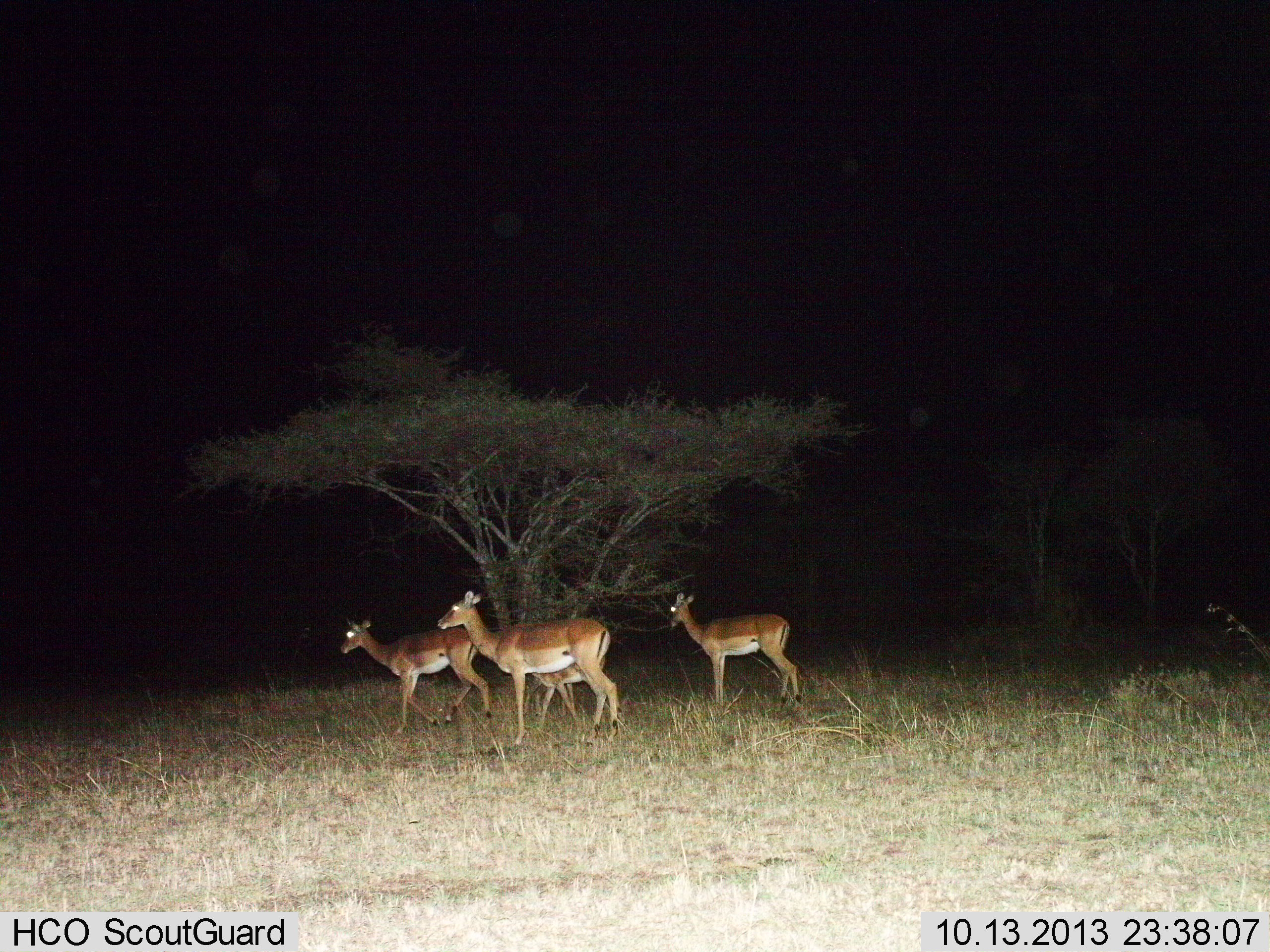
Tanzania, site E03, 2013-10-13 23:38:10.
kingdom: Animalia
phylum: Chordata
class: Mammalia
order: Artiodactyla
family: Bovidae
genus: Aepyceros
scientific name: Aepyceros melampus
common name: impala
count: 3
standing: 60%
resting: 0%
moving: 70%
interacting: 0%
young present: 20%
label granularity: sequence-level